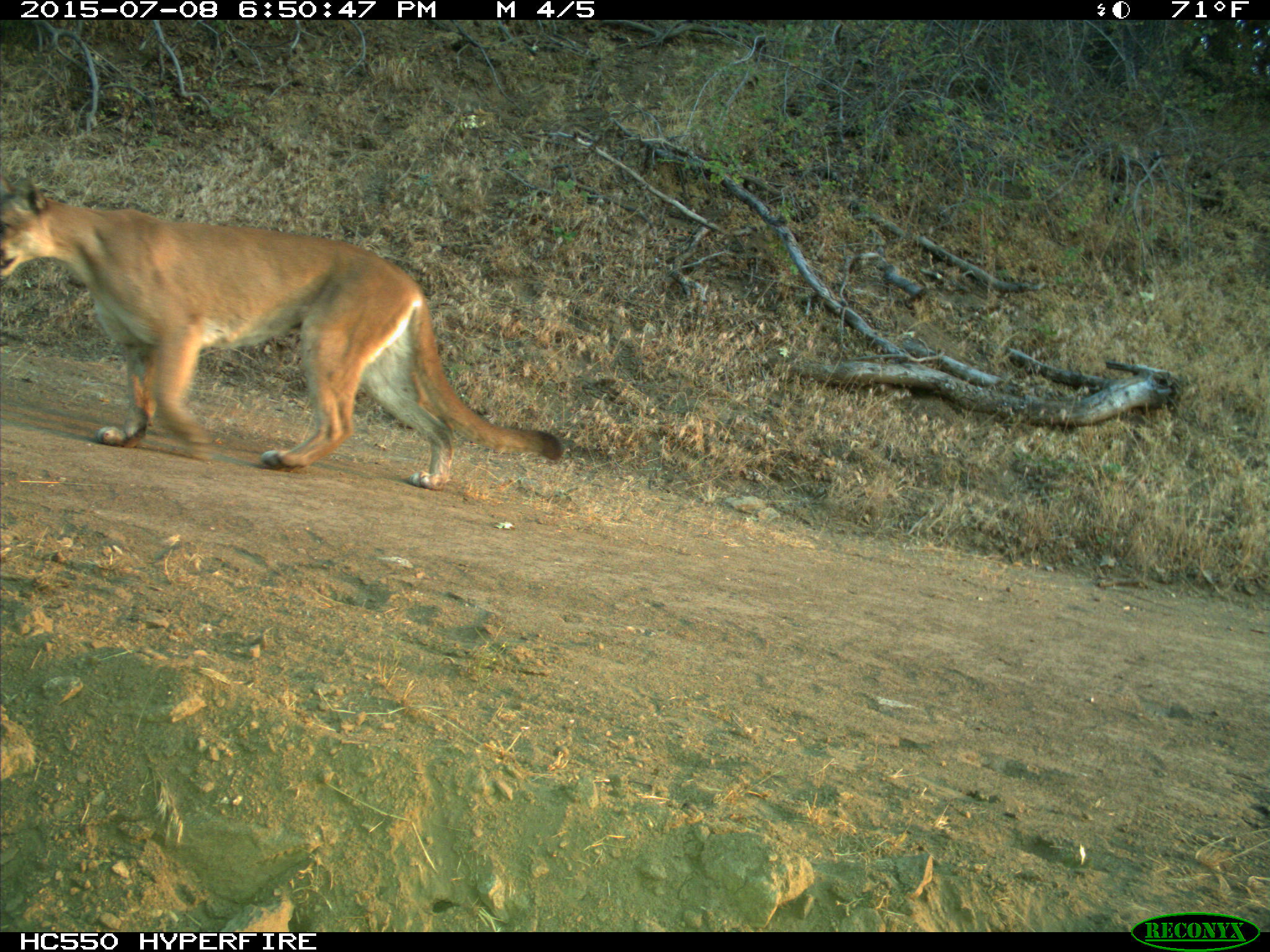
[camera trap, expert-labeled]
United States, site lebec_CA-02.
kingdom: Animalia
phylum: Chordata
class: Mammalia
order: Carnivora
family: Felidae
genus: Puma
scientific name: Puma concolor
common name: mountain lion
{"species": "Puma concolor (mountain lion)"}